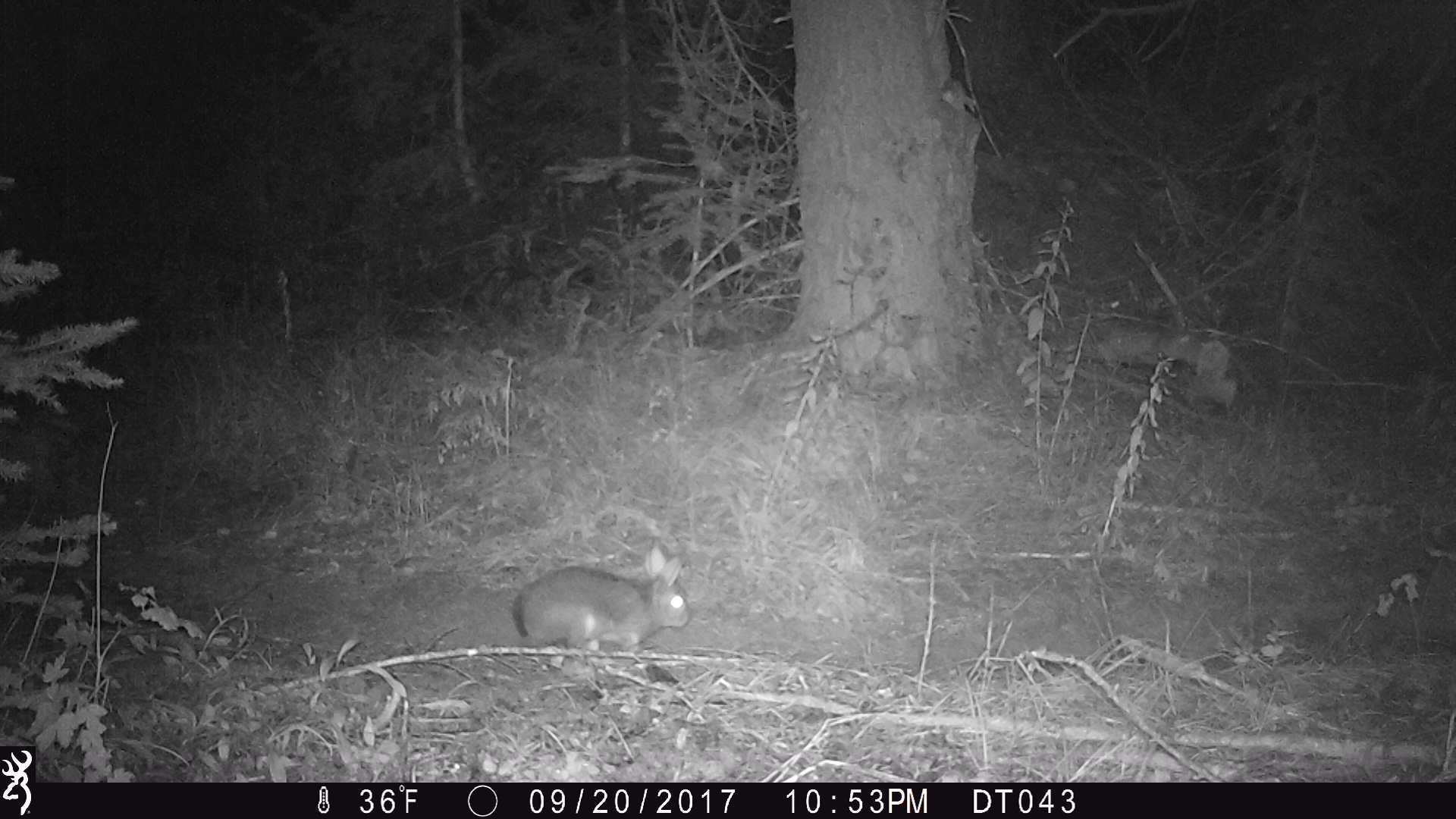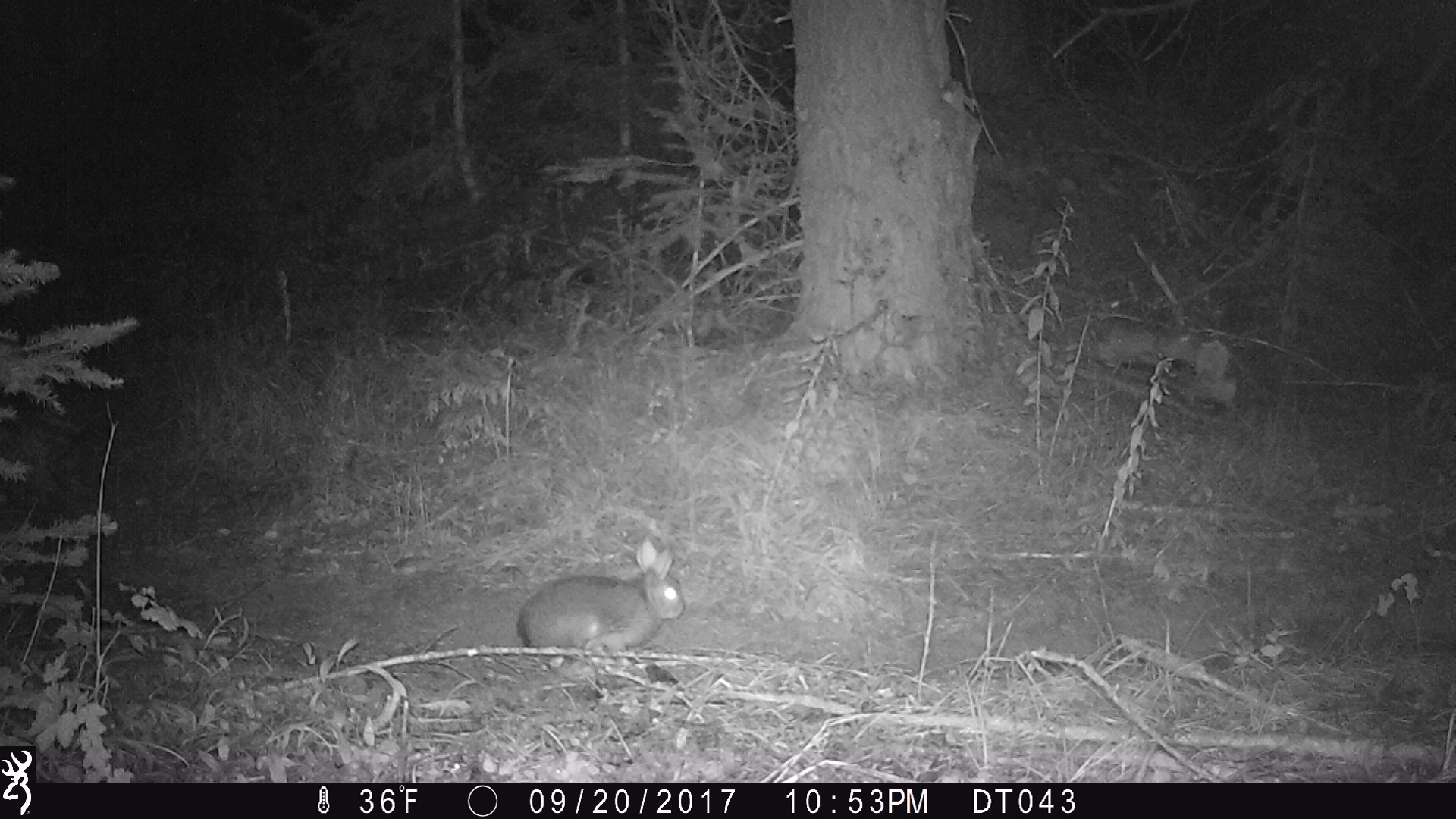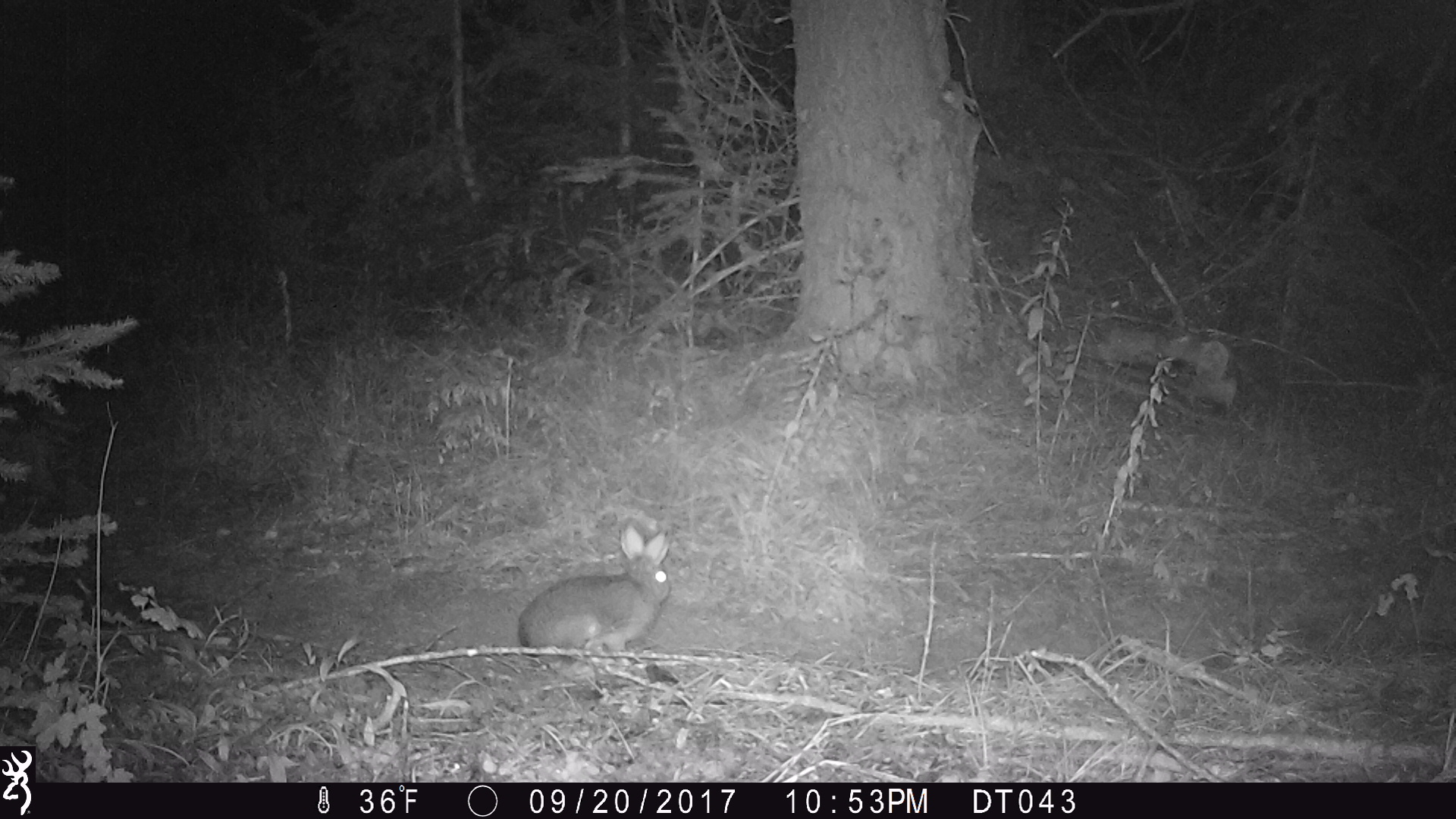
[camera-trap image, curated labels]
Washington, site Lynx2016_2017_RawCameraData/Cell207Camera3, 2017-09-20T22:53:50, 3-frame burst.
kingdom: Animalia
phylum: Chordata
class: Mammalia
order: Lagomorpha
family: Leporidae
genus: Lepus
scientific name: Lepus americanus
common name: snowshoe hare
Lepus americanus (snowshoe hare). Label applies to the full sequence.